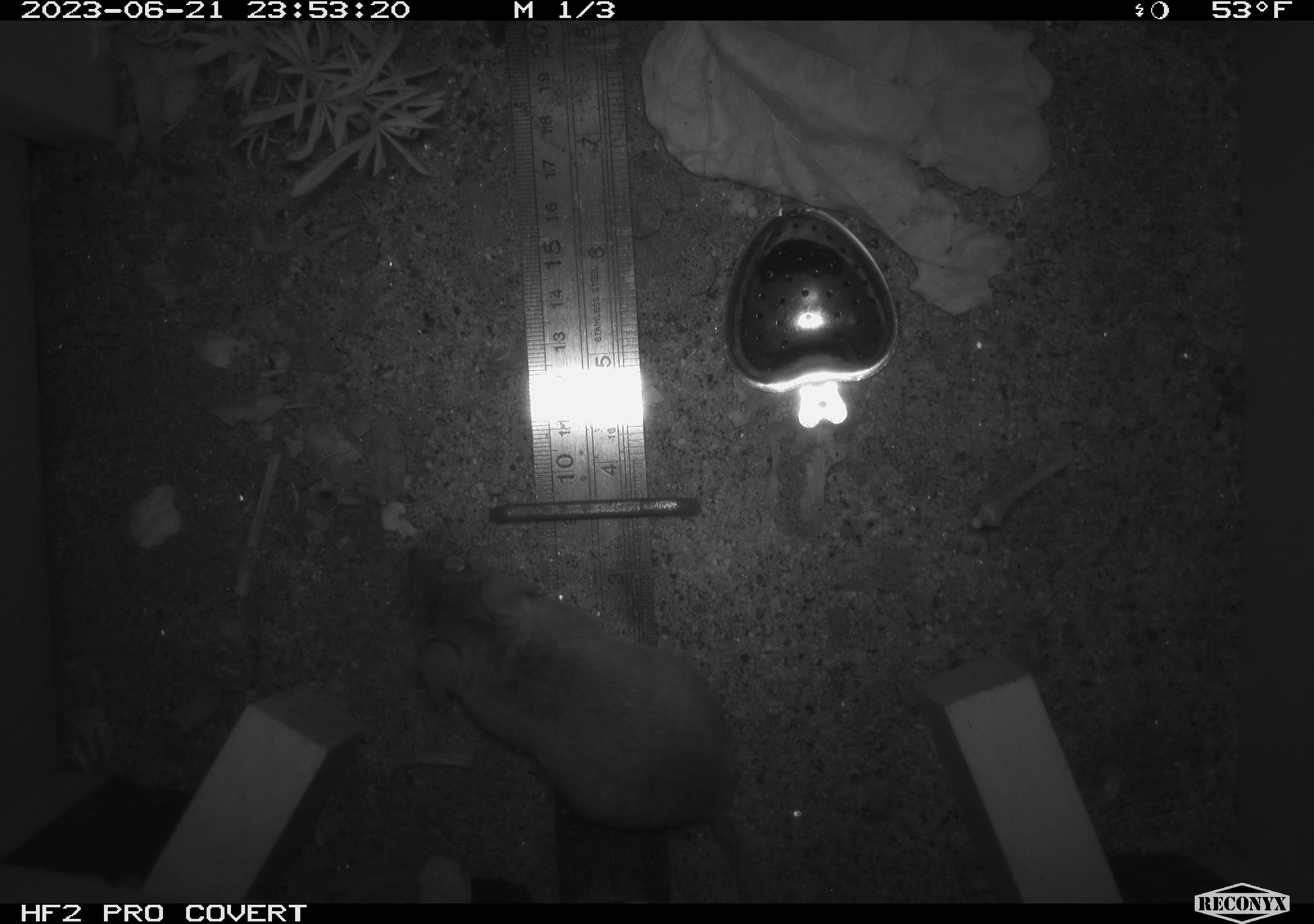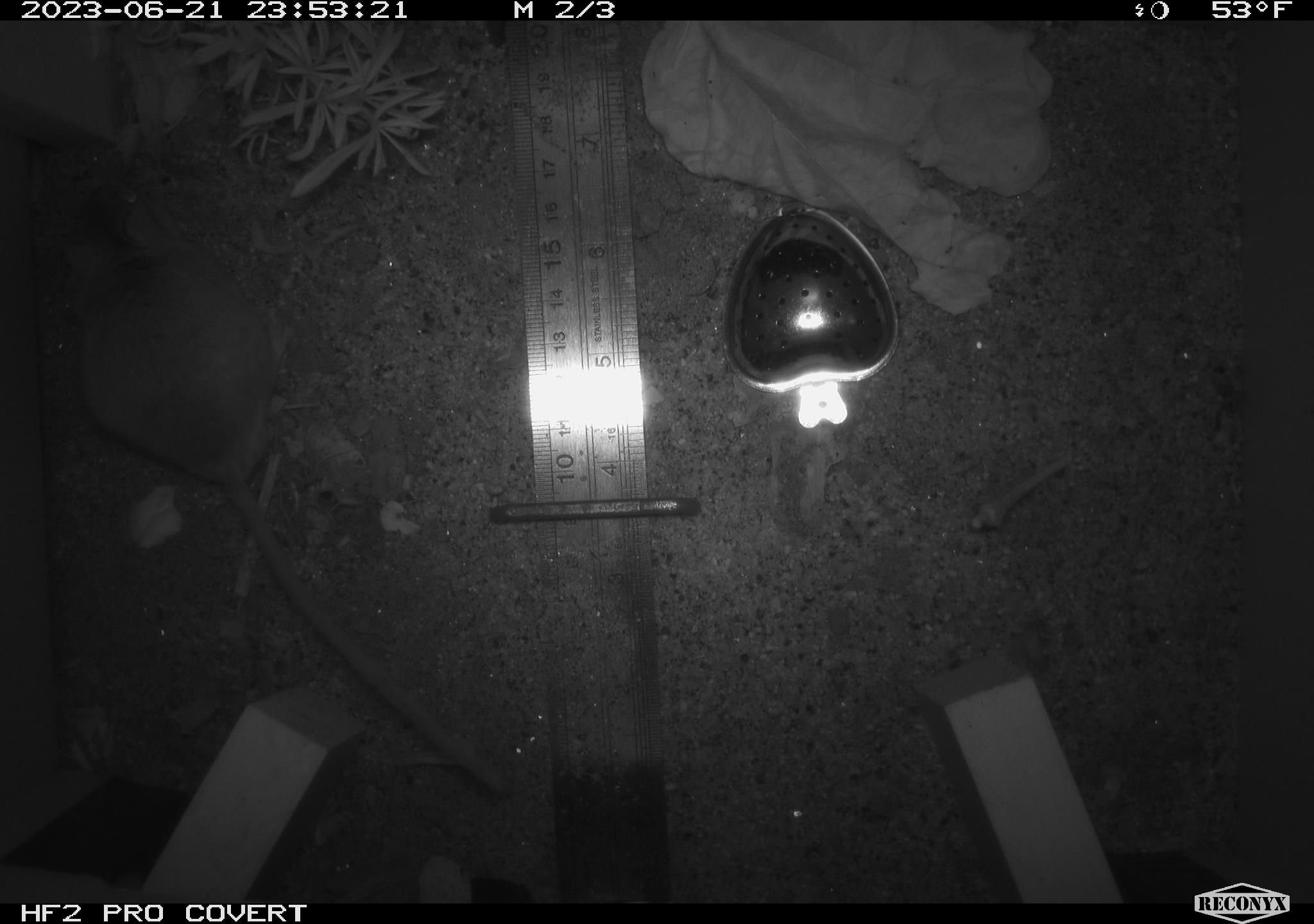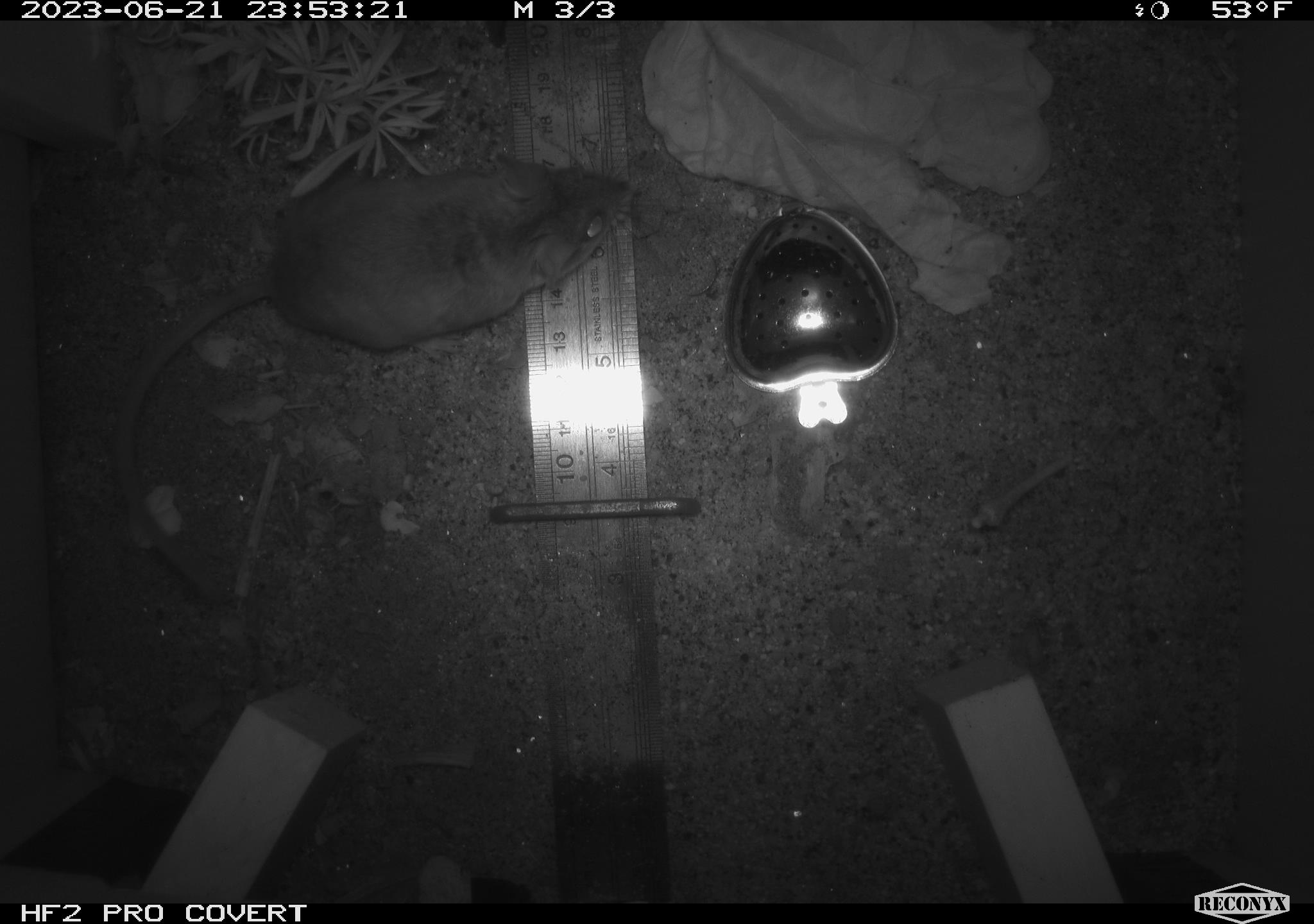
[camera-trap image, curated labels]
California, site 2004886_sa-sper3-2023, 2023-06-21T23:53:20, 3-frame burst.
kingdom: Animalia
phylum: Chordata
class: Mammalia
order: Rodentia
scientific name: Rodentia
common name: mouse species